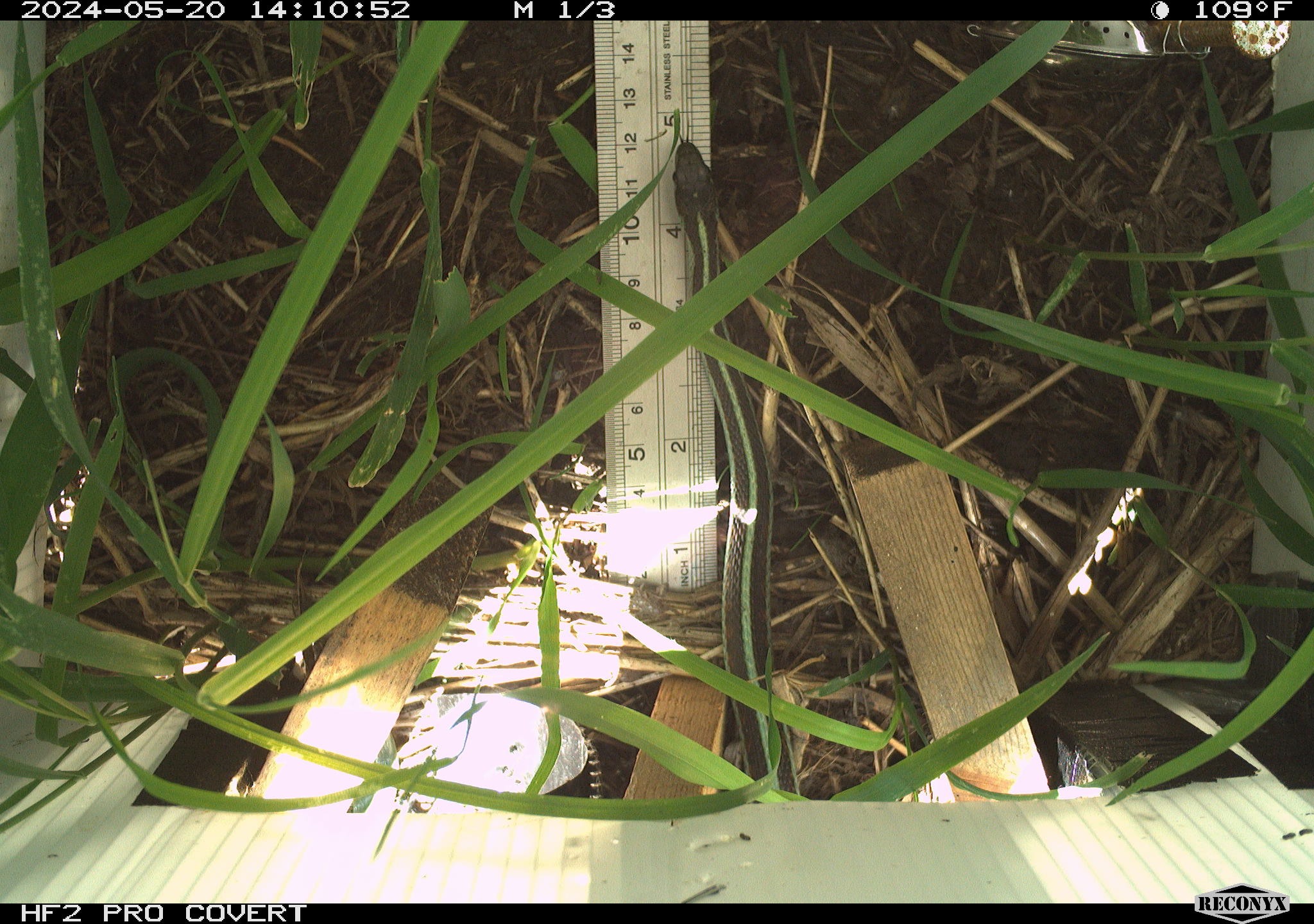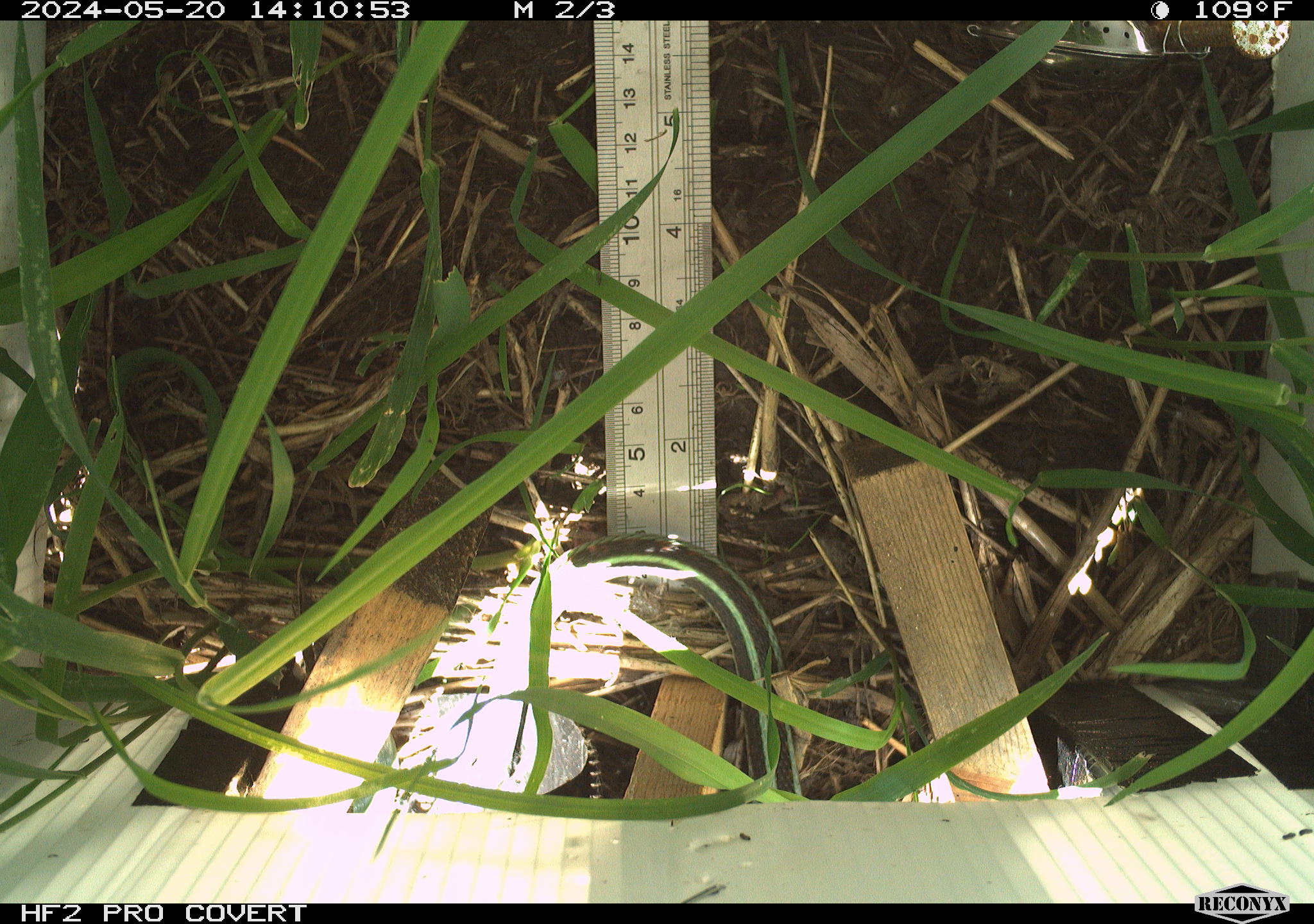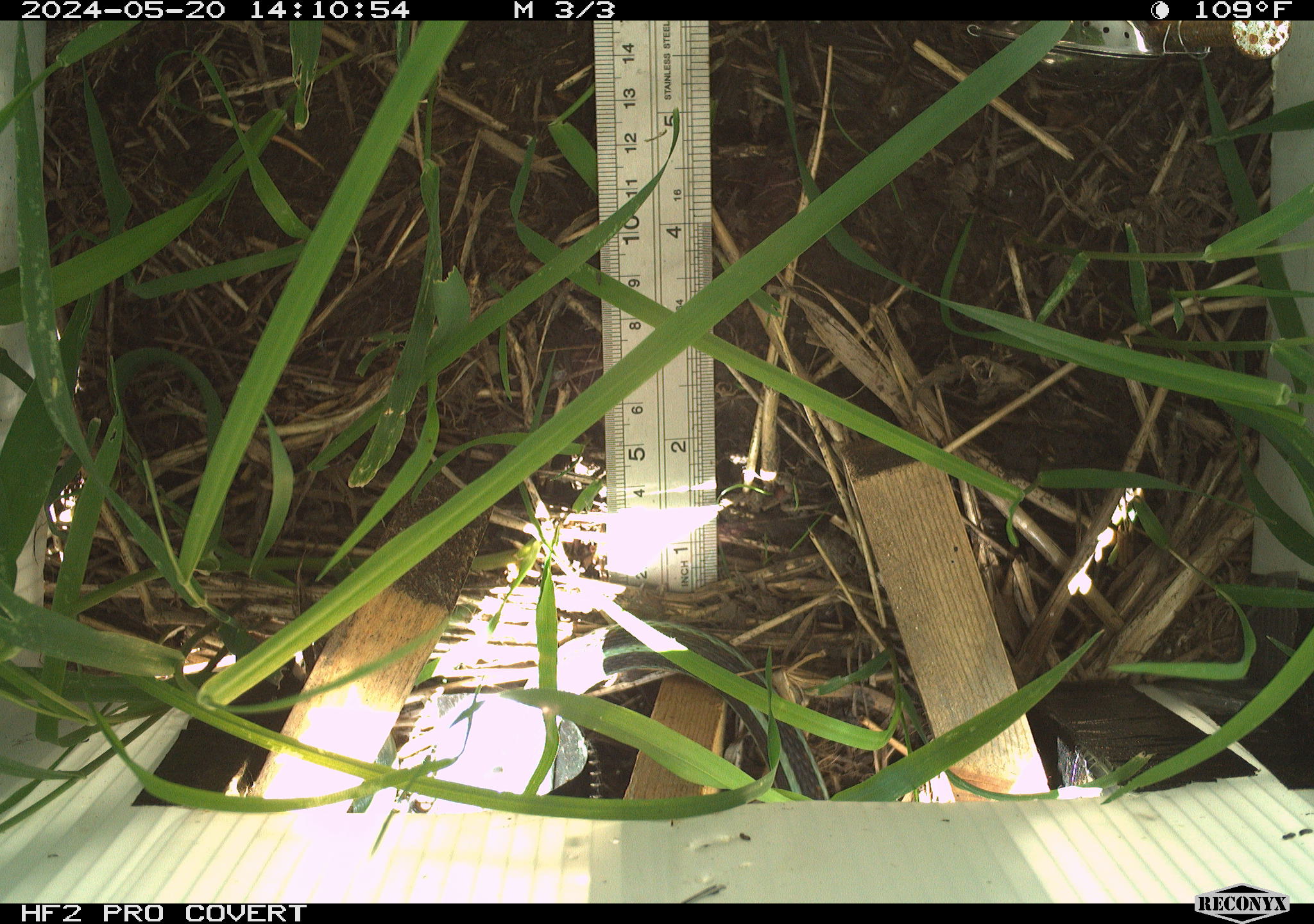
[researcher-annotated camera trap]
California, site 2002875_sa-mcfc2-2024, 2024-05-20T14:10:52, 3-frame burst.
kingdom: Animalia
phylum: Chordata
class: Reptilia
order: Squamata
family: Colubridae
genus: Thamnophis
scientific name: Thamnophis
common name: american gartersnakes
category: thamnophis species